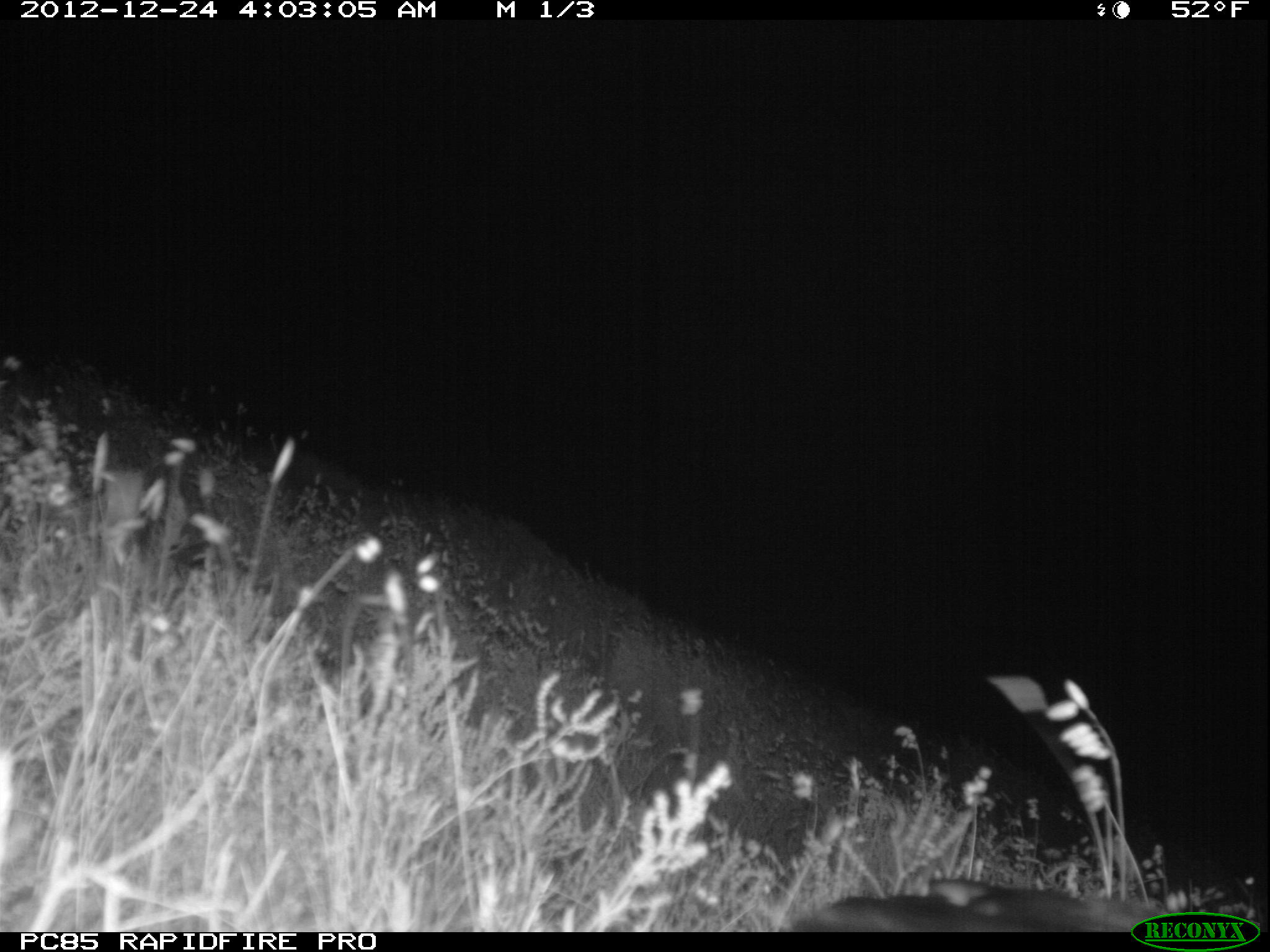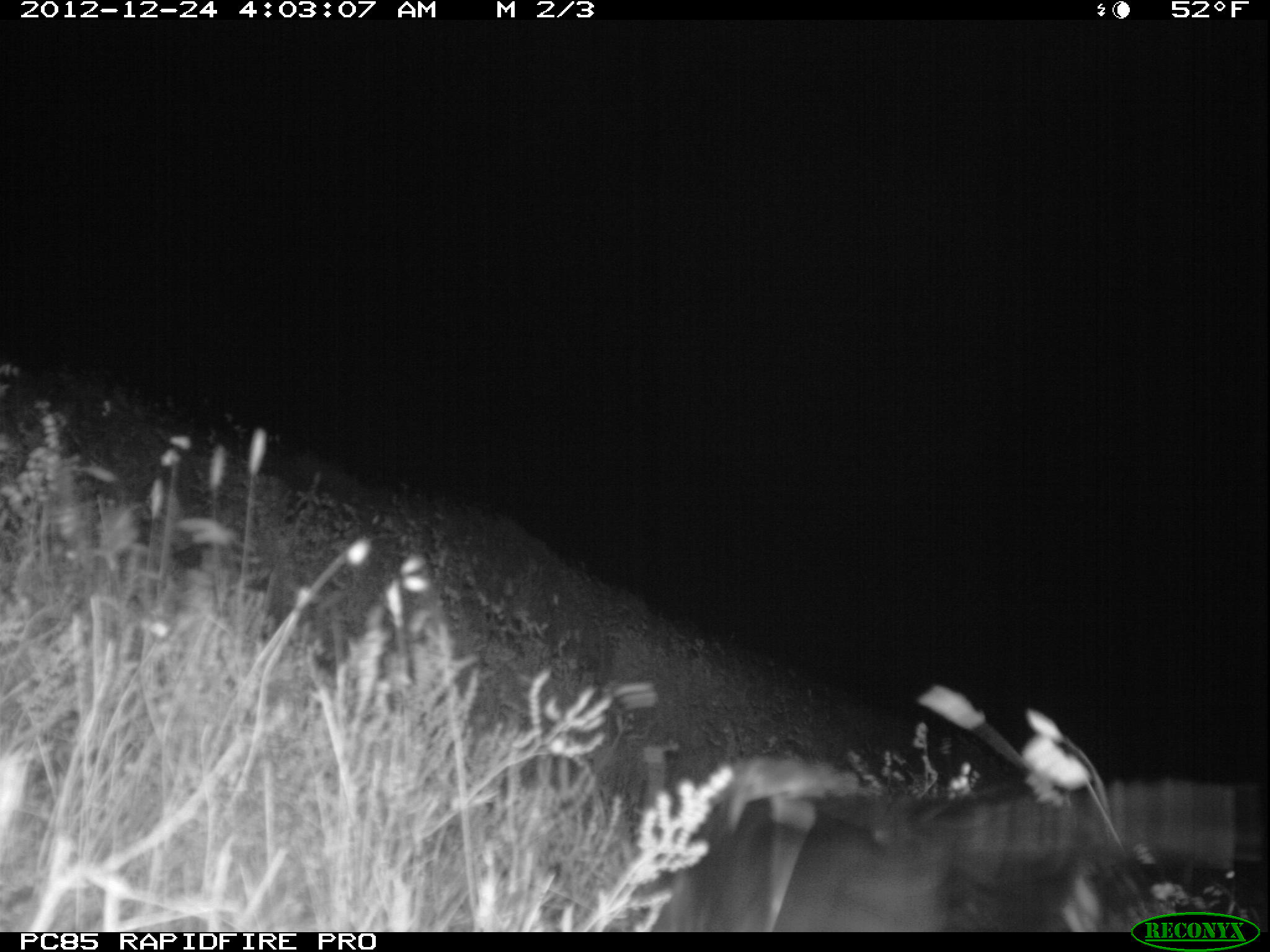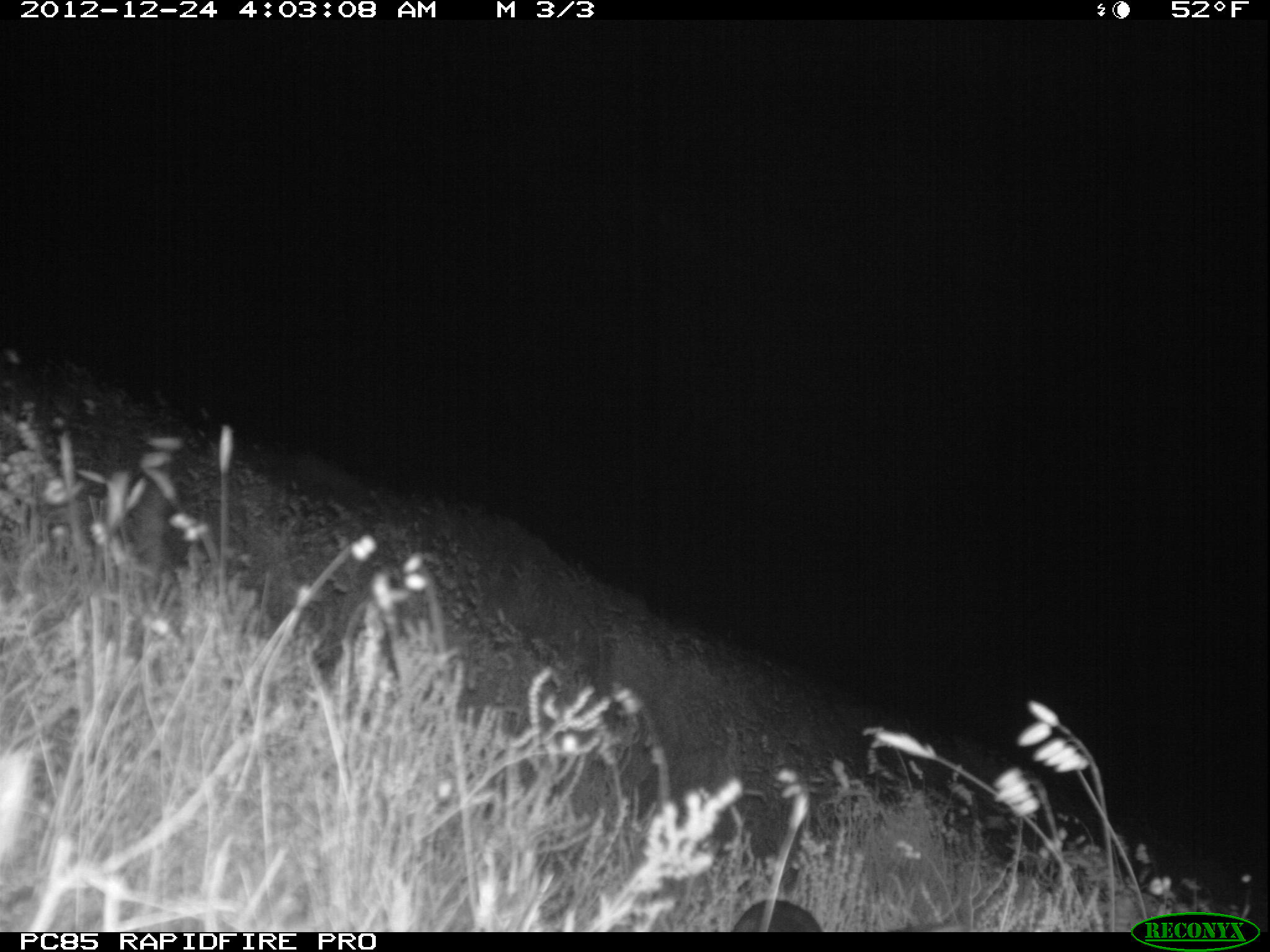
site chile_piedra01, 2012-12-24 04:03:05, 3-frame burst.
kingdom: Animalia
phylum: Chordata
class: Aves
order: Procellariiformes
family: Procellariidae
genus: Calonectris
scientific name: Calonectris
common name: shearwater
Shearwater (Calonectris).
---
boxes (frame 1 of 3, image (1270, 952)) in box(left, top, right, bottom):
unknown: box(768, 866, 1132, 931)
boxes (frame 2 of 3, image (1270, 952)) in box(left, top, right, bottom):
unknown: box(624, 721, 1127, 928)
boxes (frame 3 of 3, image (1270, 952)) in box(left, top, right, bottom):
shearwater: box(725, 889, 828, 934)